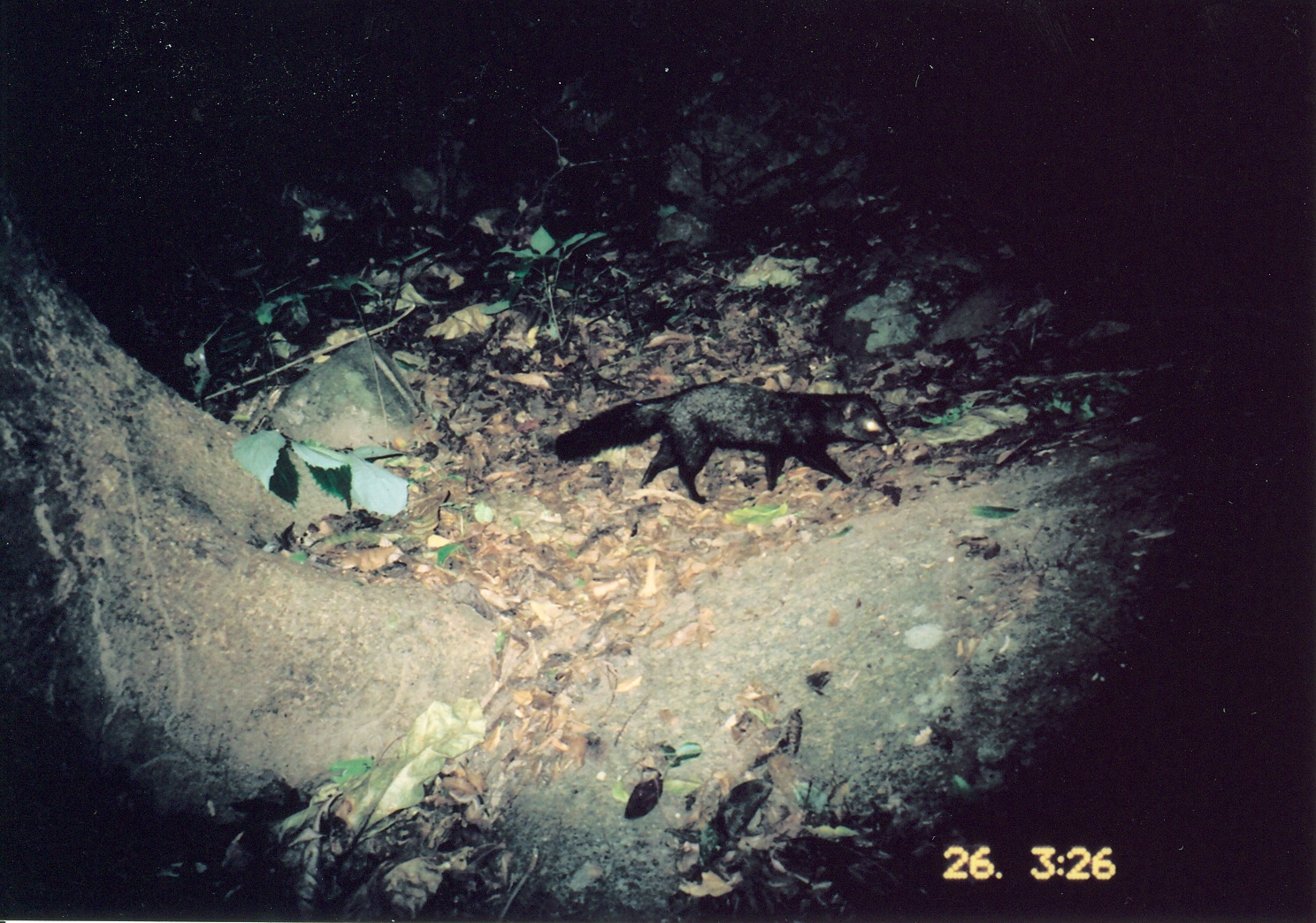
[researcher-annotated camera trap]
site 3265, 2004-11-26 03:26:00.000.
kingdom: Animalia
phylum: Chordata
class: Mammalia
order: Carnivora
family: Herpestidae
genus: Bdeogale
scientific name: Bdeogale crassicauda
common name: bushy-tailed mongoose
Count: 1.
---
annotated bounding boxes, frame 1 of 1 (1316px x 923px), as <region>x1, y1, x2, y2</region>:
bdeogale crassicauda: <region>555, 381, 895, 501</region>